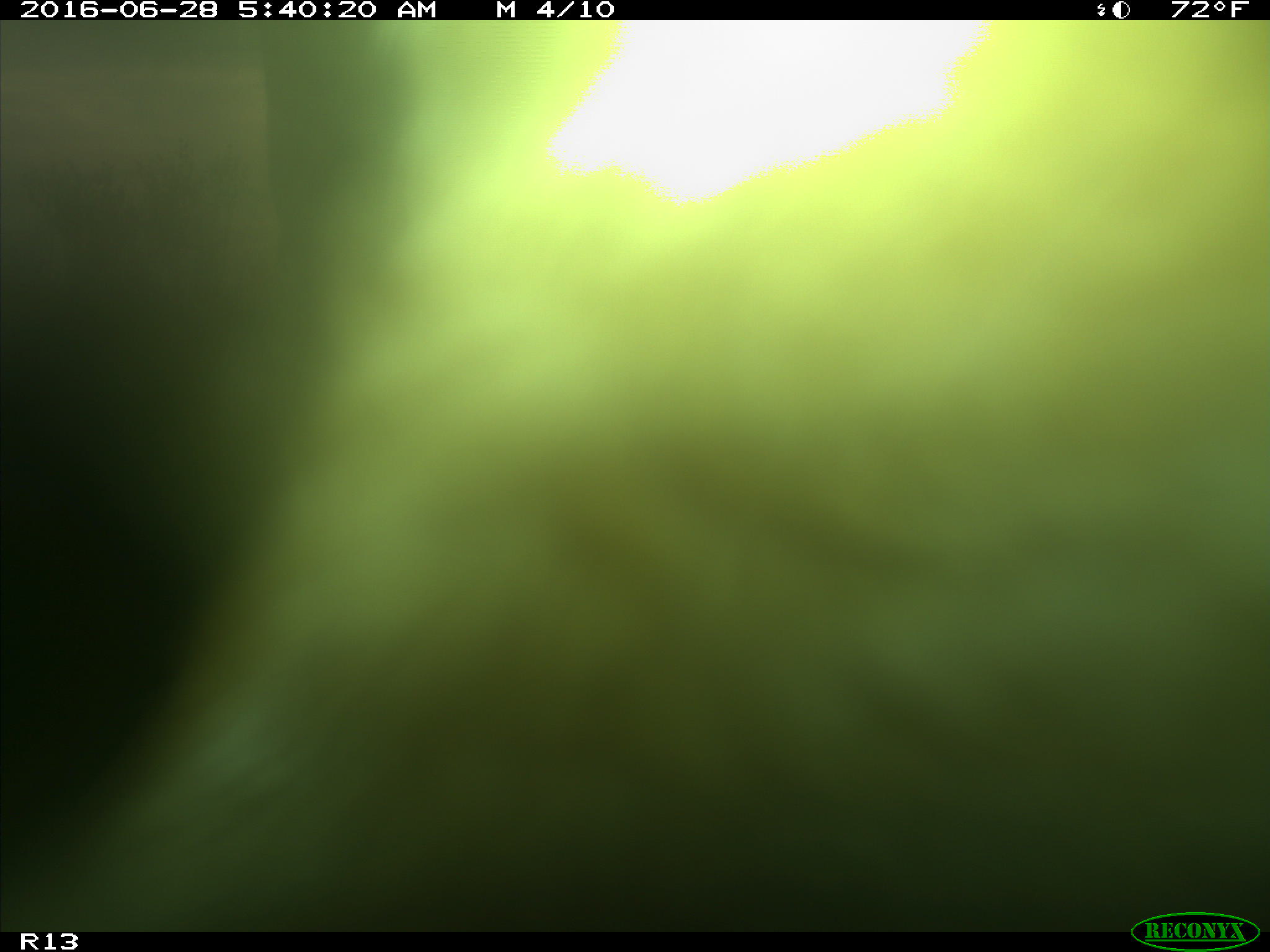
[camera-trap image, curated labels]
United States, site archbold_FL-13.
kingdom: Animalia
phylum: Chordata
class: Mammalia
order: Artiodactyla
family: Bovidae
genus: Bos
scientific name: Bos taurus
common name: domestic cow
Bos taurus (domestic cow).